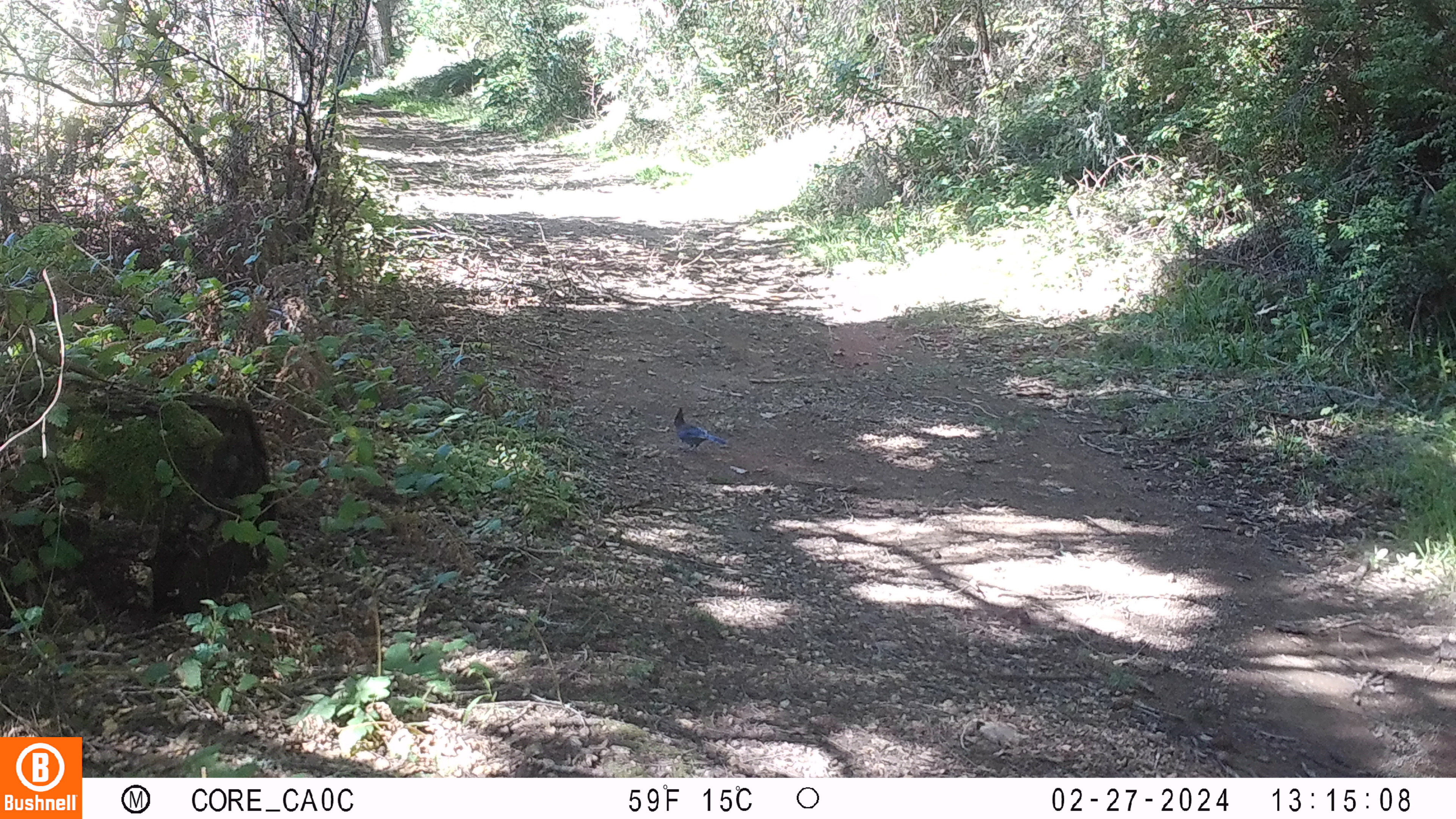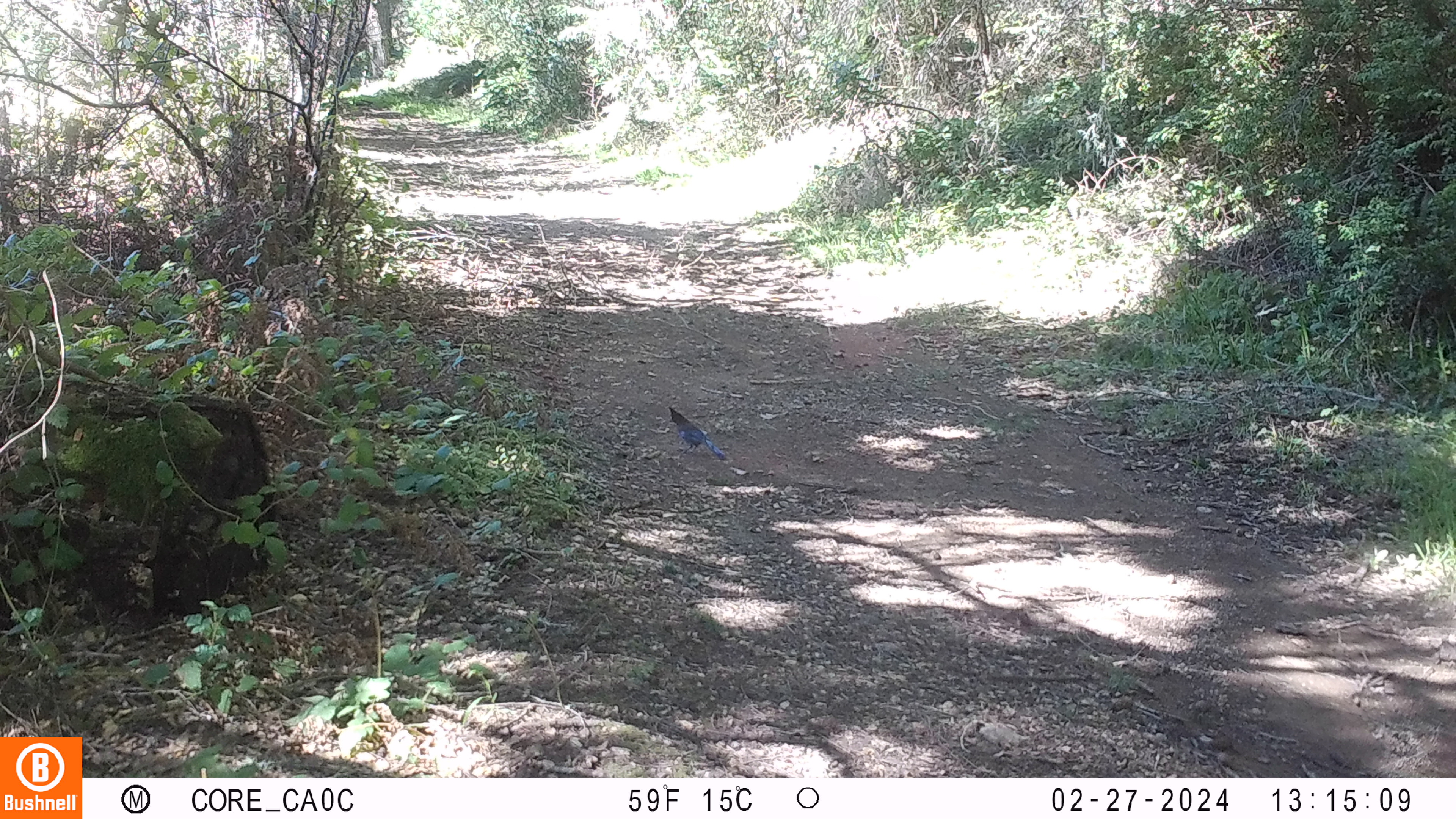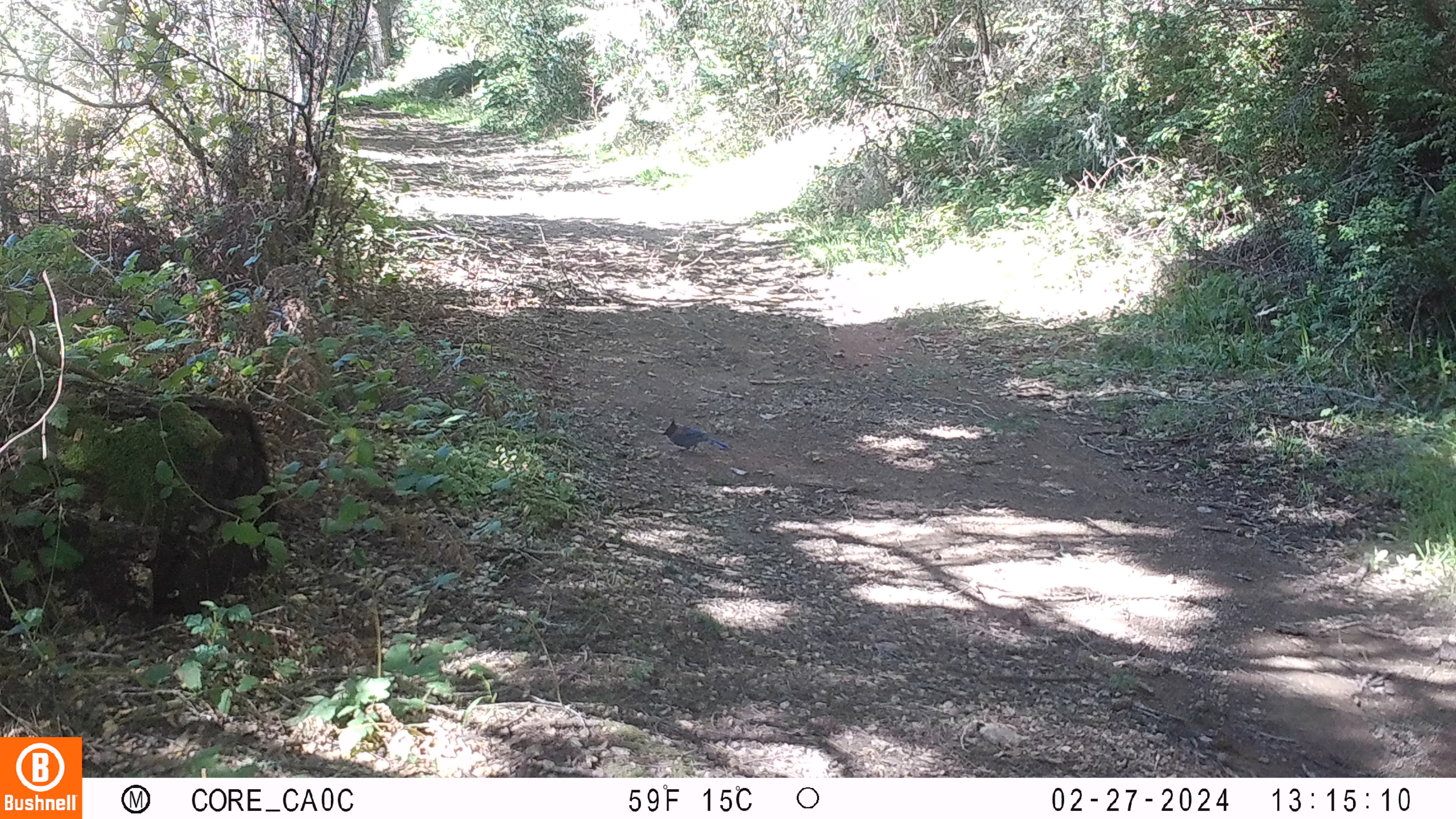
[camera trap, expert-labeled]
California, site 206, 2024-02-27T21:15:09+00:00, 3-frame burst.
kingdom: Animalia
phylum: Chordata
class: Aves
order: Passeriformes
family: Corvidae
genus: Cyanocitta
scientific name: Cyanocitta stelleri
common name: steller's jay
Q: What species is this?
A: Steller's jay (Cyanocitta stelleri).